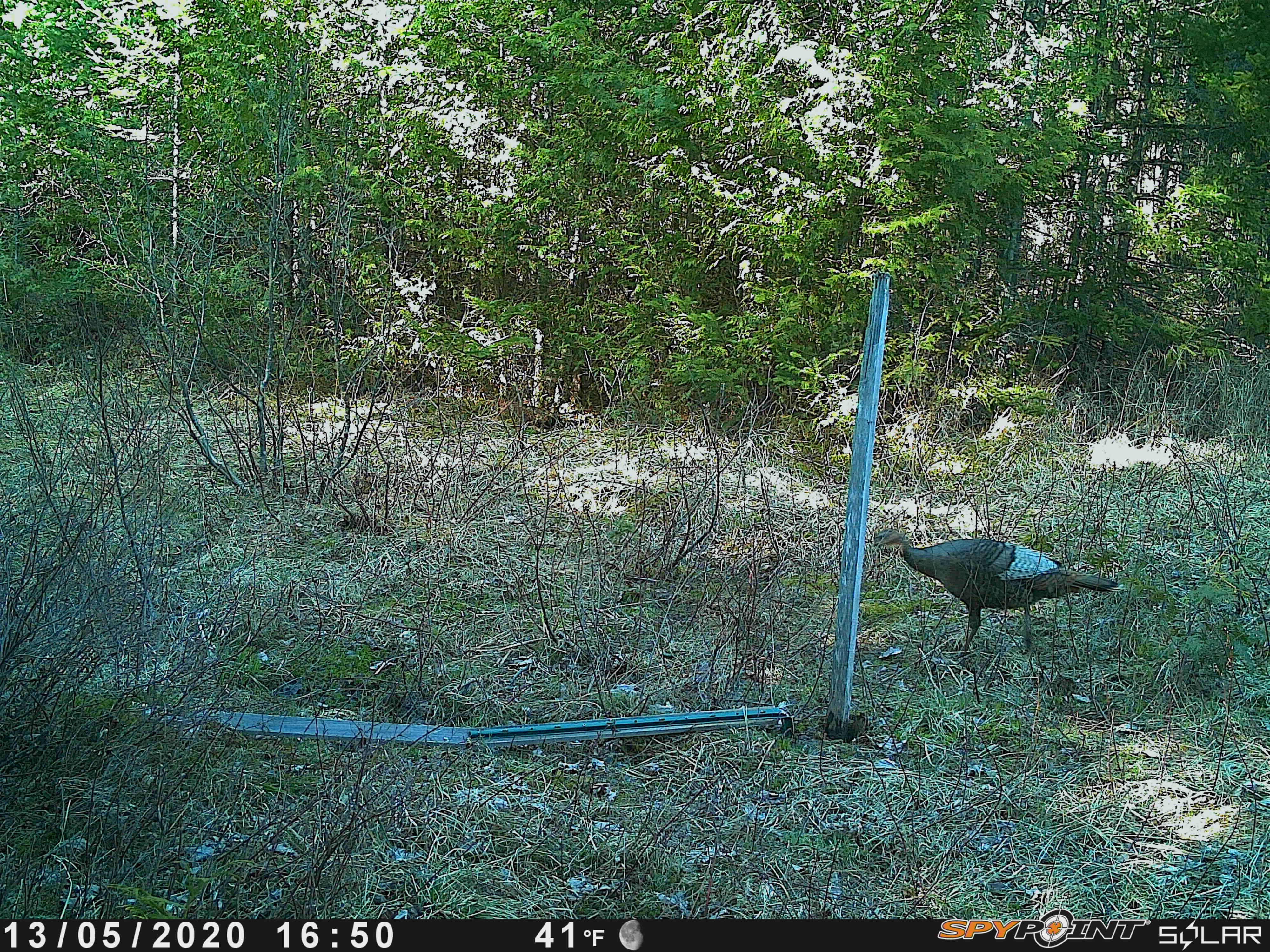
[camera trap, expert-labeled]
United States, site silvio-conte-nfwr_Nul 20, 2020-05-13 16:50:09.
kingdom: Animalia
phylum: Chordata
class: Aves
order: Galliformes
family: Phasianidae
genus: Meleagris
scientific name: Meleagris gallopavo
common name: wild turkey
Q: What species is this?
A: Wild turkey (Meleagris gallopavo).